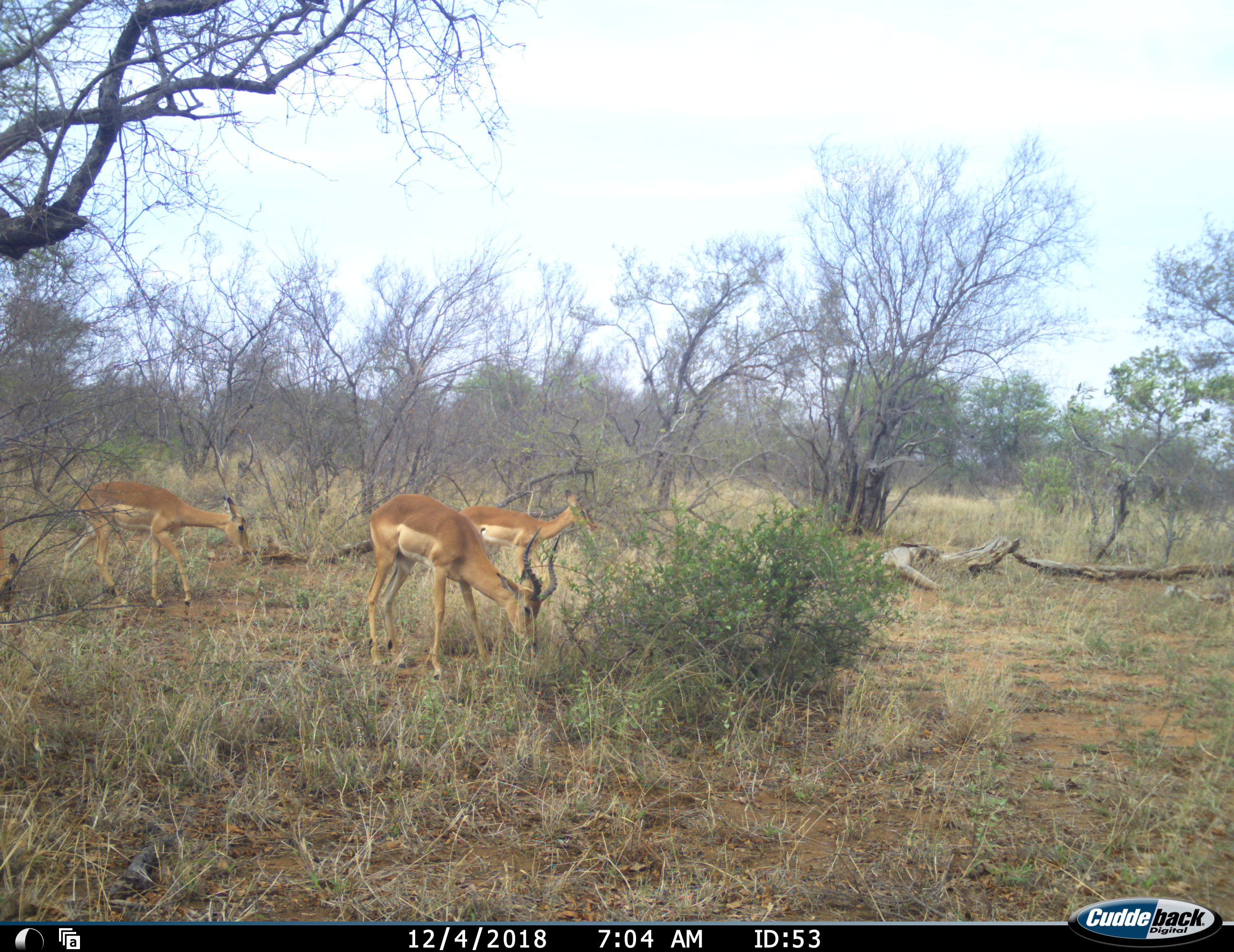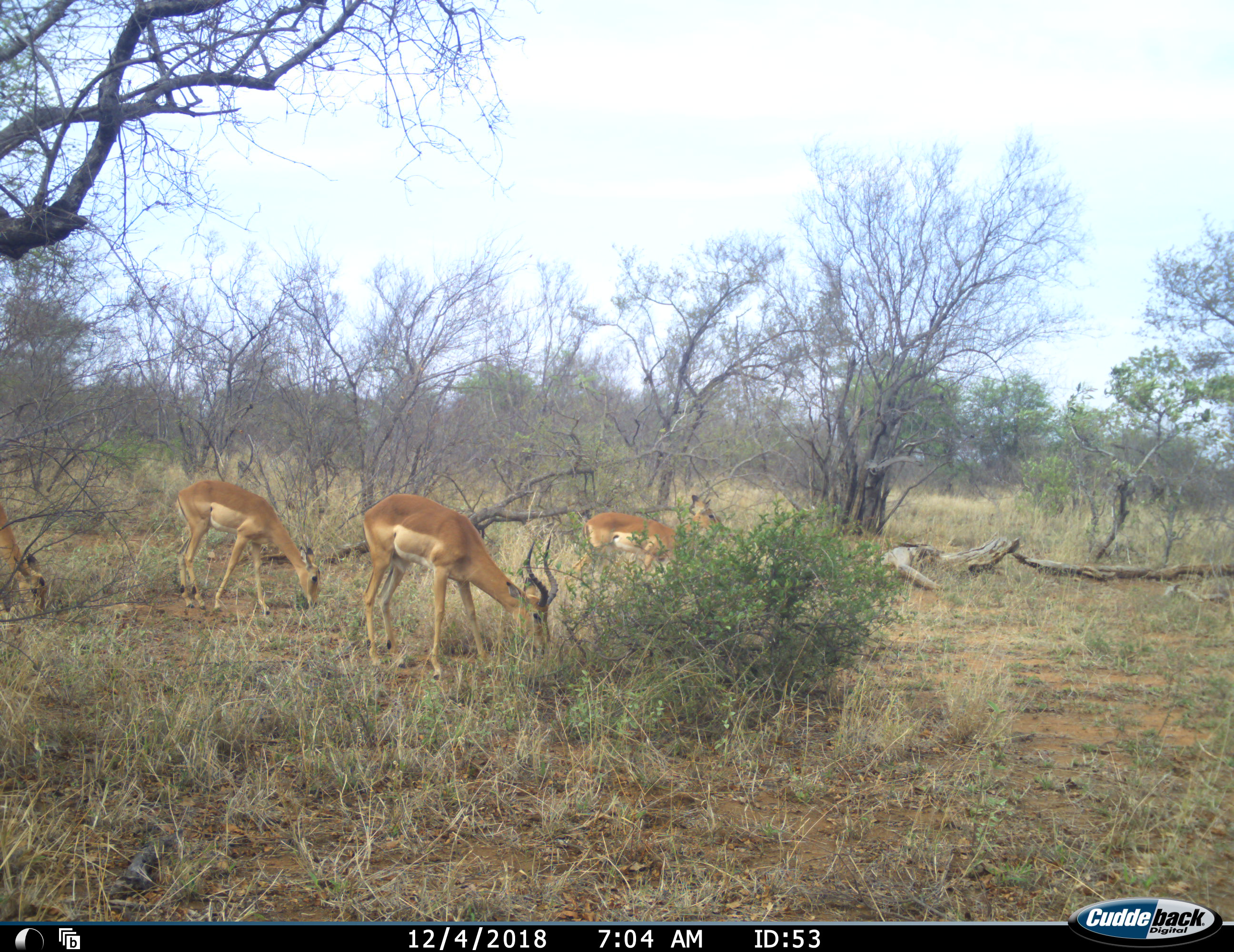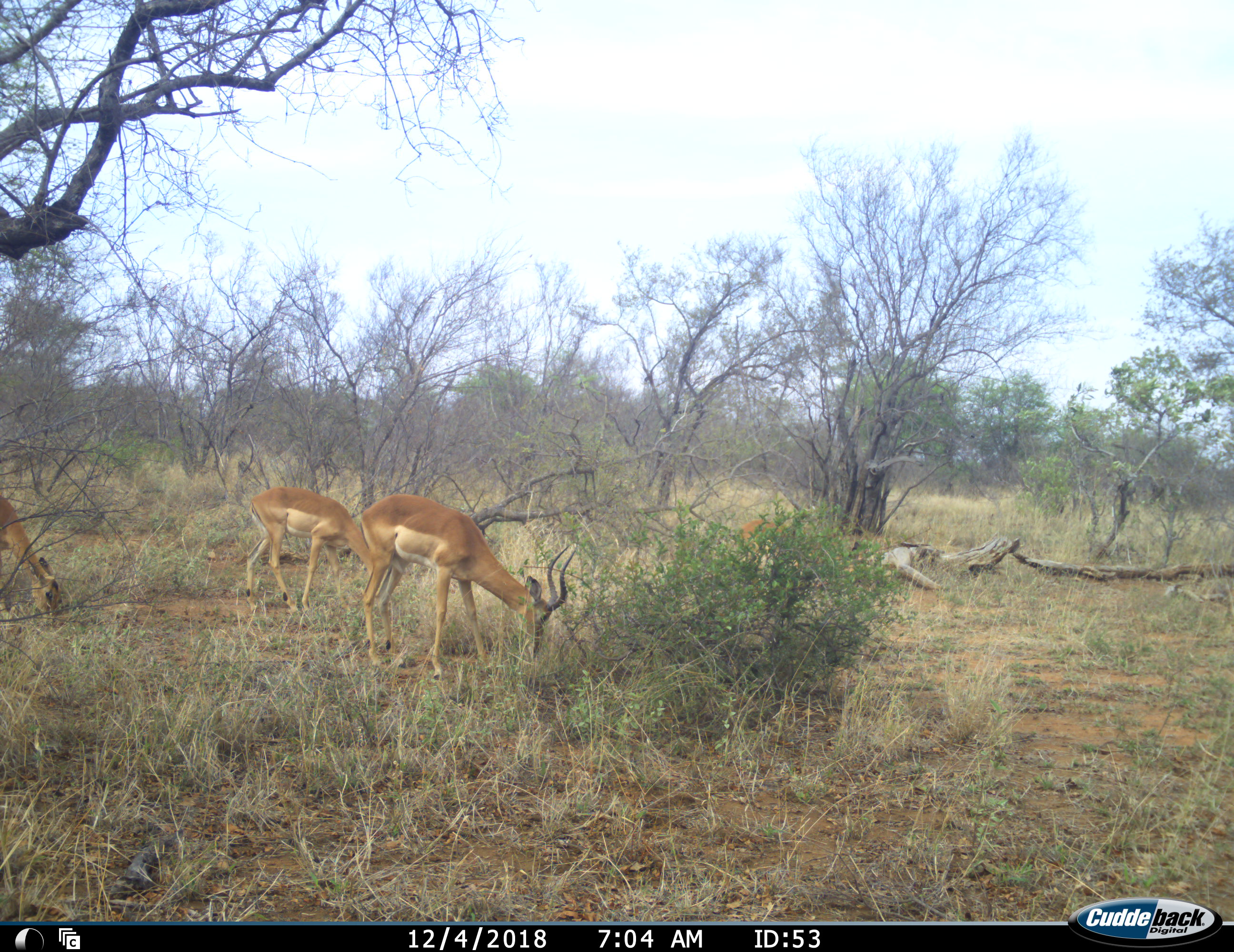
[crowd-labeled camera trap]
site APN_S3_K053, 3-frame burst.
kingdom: Animalia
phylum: Chordata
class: Mammalia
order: Artiodactyla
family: Bovidae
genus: Aepyceros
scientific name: Aepyceros melampus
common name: impala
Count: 4.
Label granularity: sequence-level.